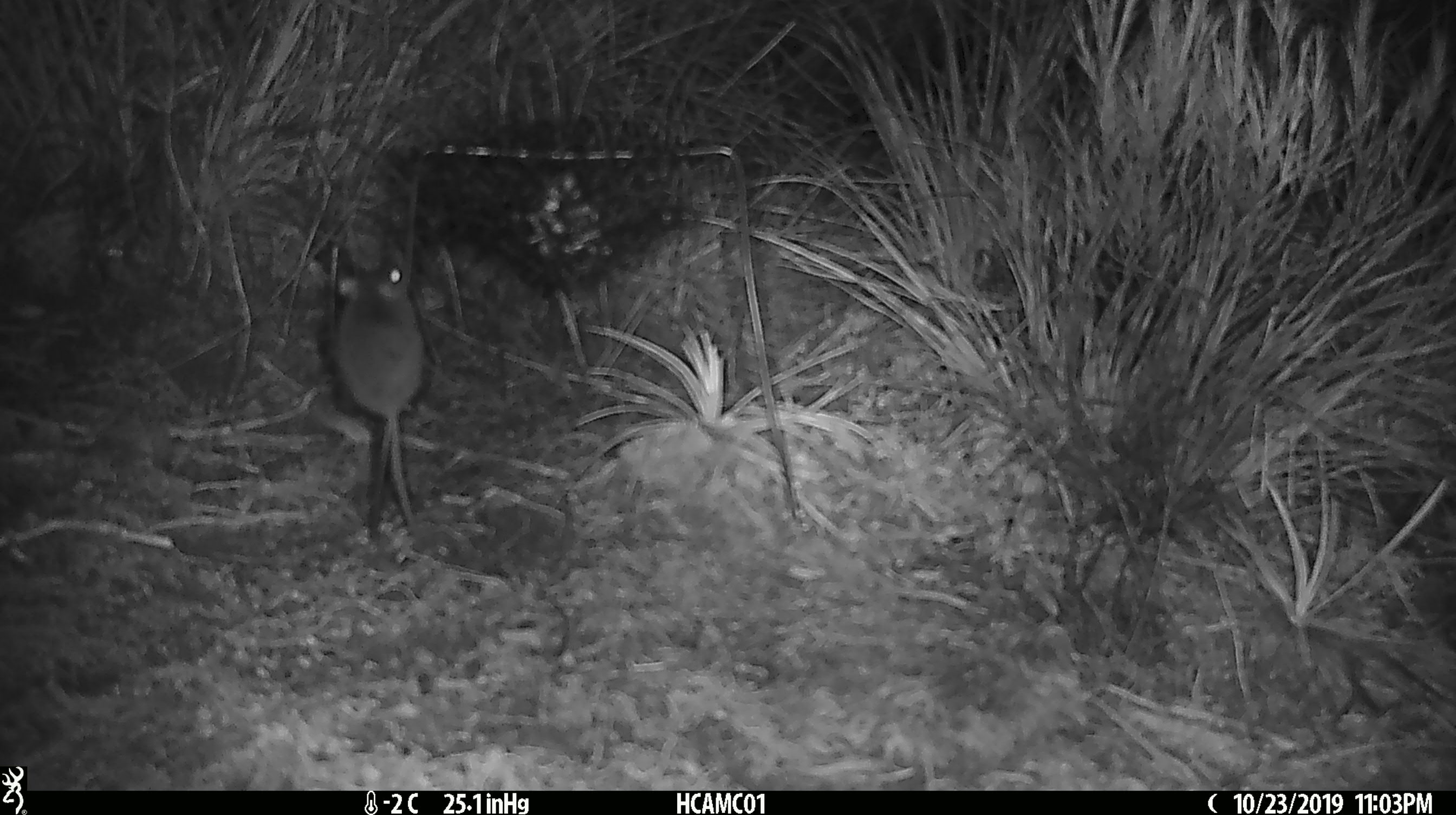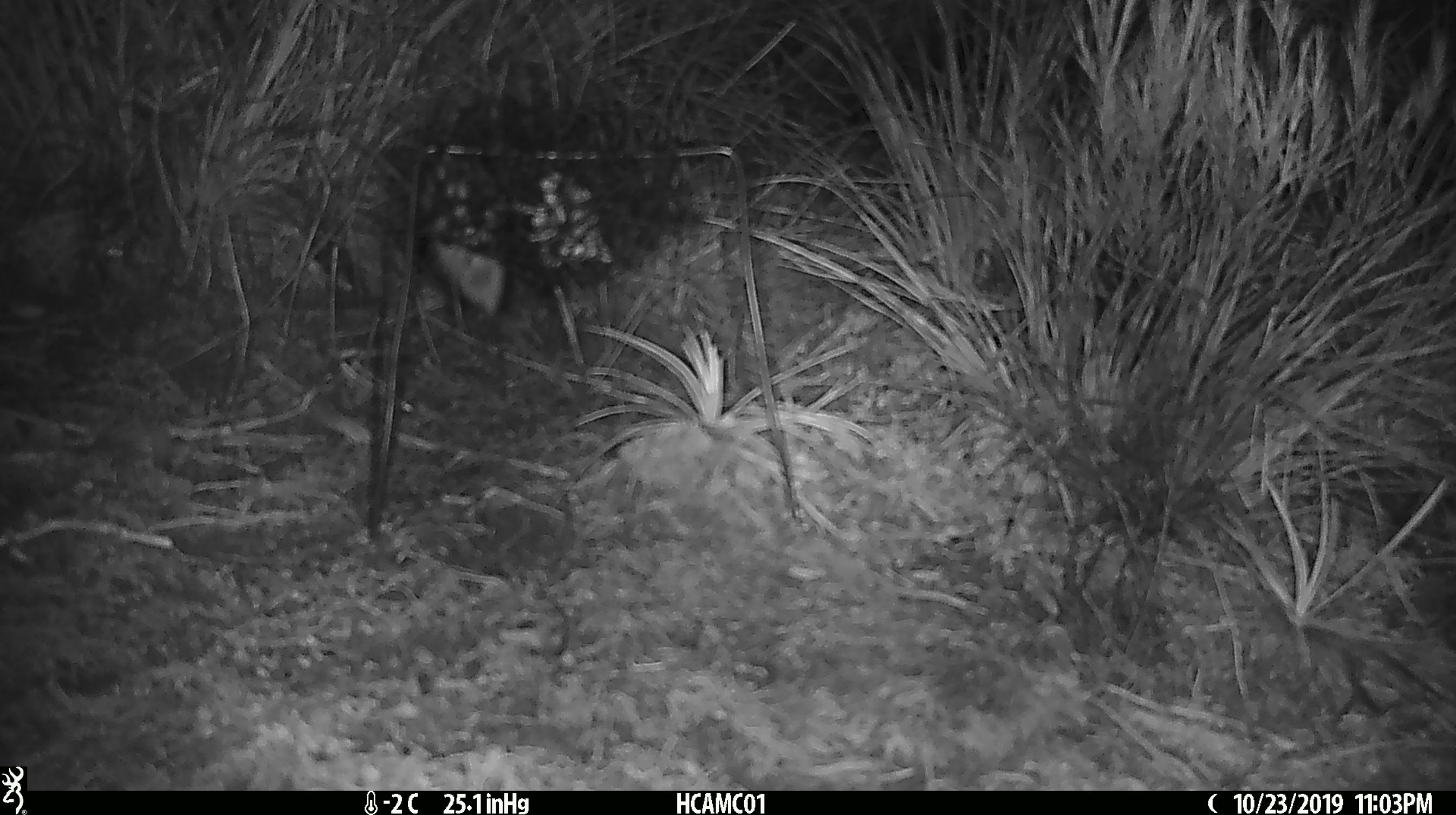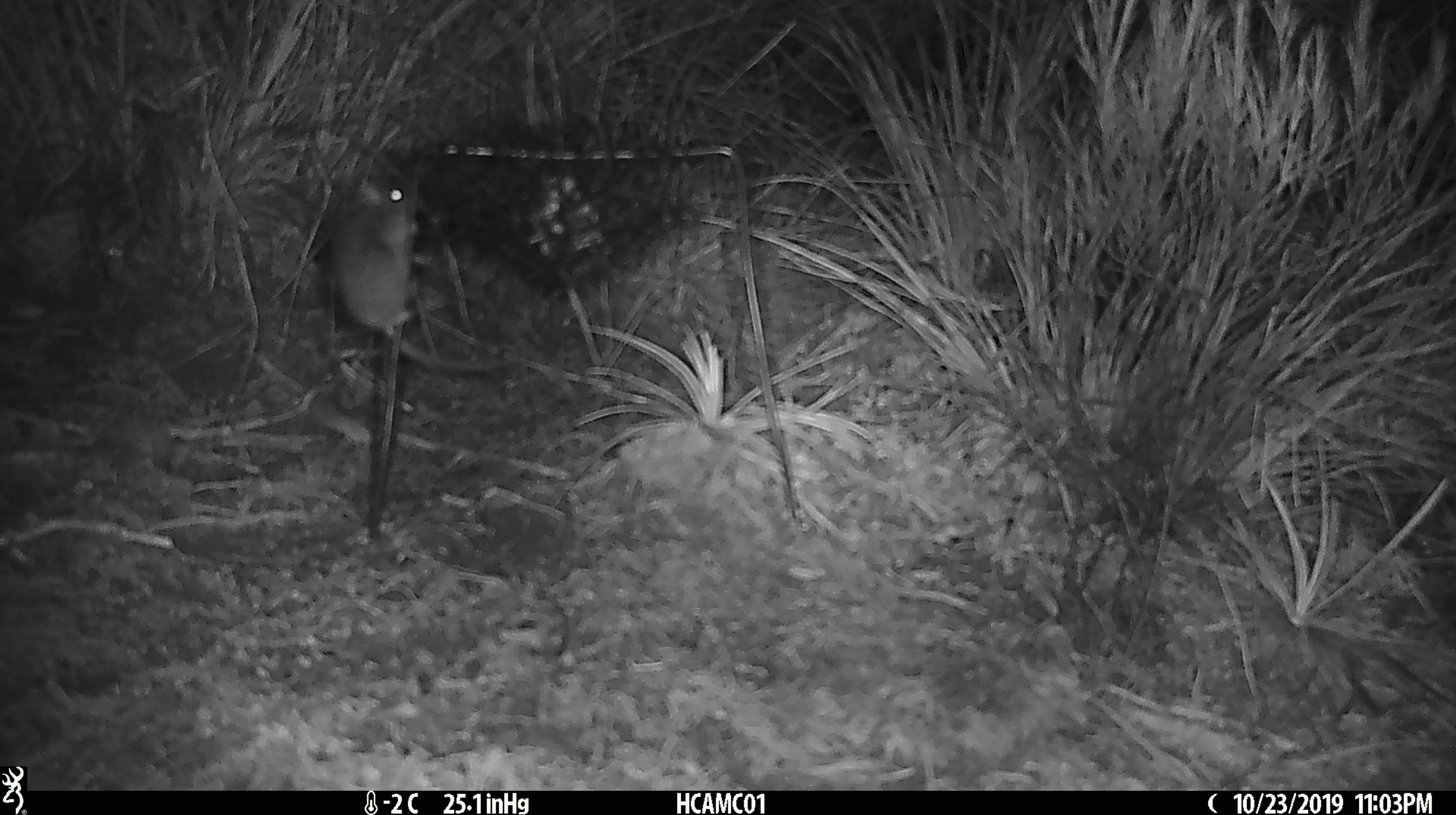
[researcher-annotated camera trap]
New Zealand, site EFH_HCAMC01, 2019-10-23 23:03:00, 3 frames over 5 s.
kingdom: Animalia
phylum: Chordata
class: Mammalia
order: Rodentia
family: Muridae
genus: Mus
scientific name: Mus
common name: mouse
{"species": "mouse (Mus)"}